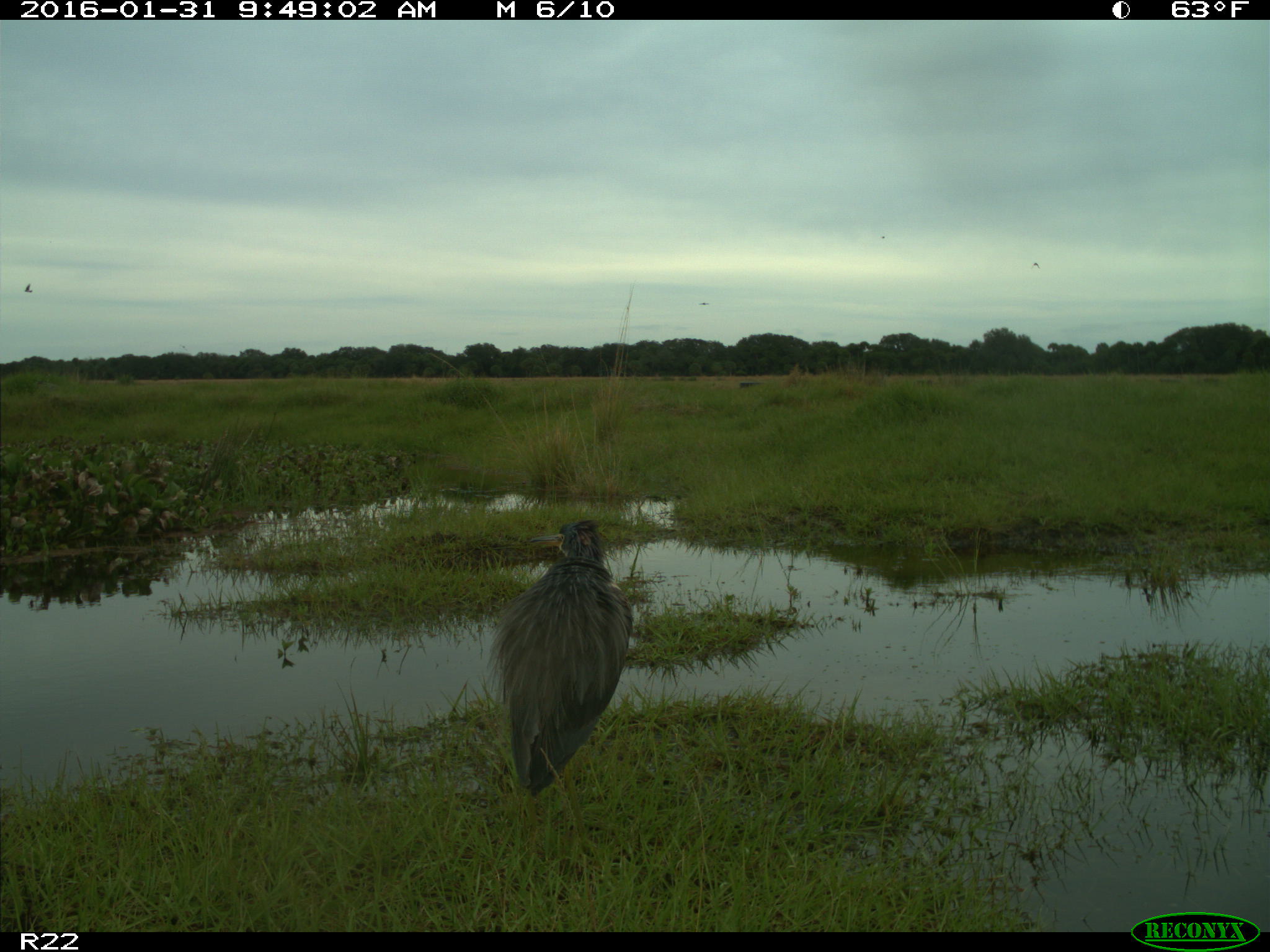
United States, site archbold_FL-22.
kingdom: Animalia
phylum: Chordata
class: Aves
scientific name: Aves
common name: birds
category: unidentified bird